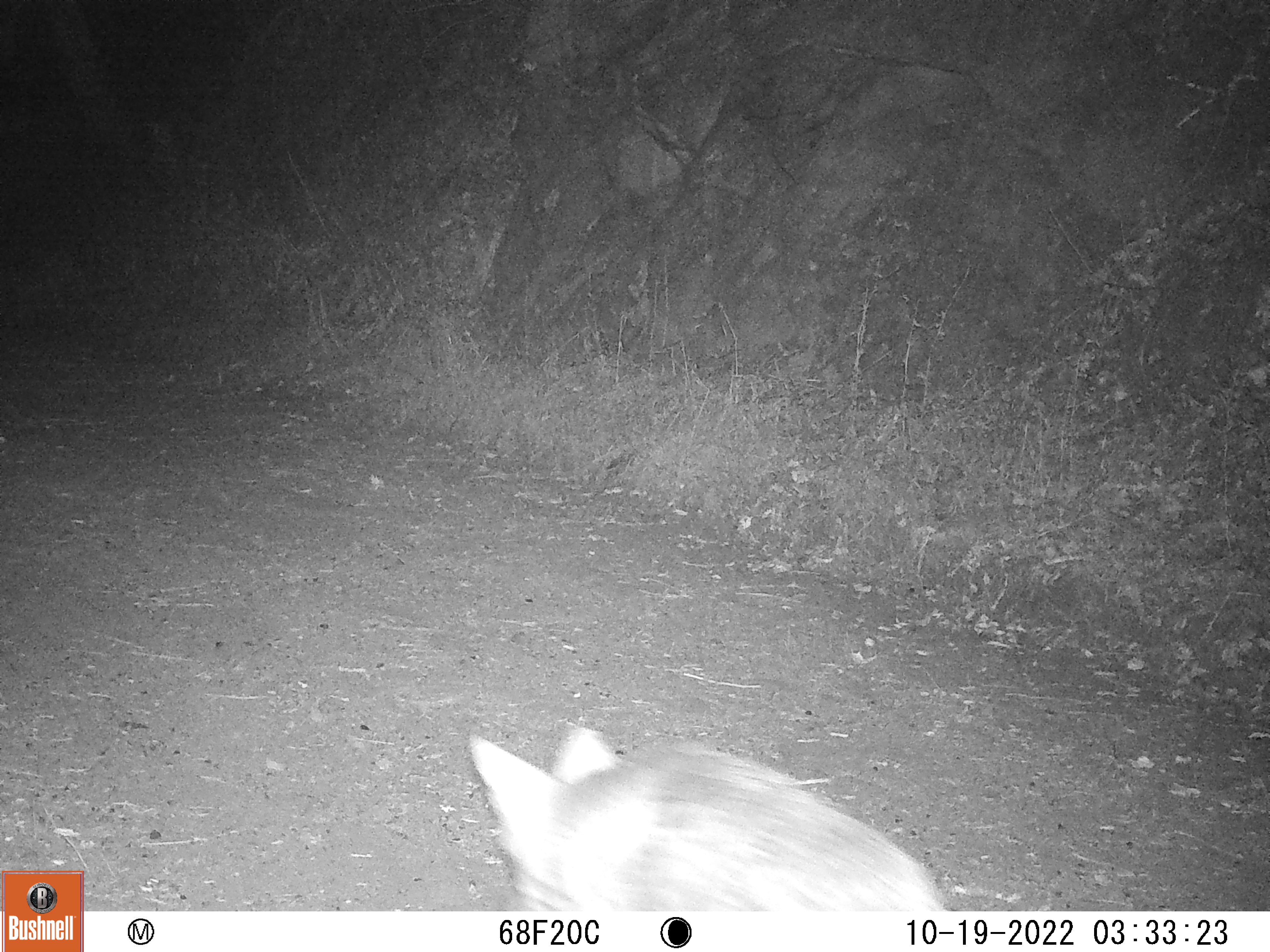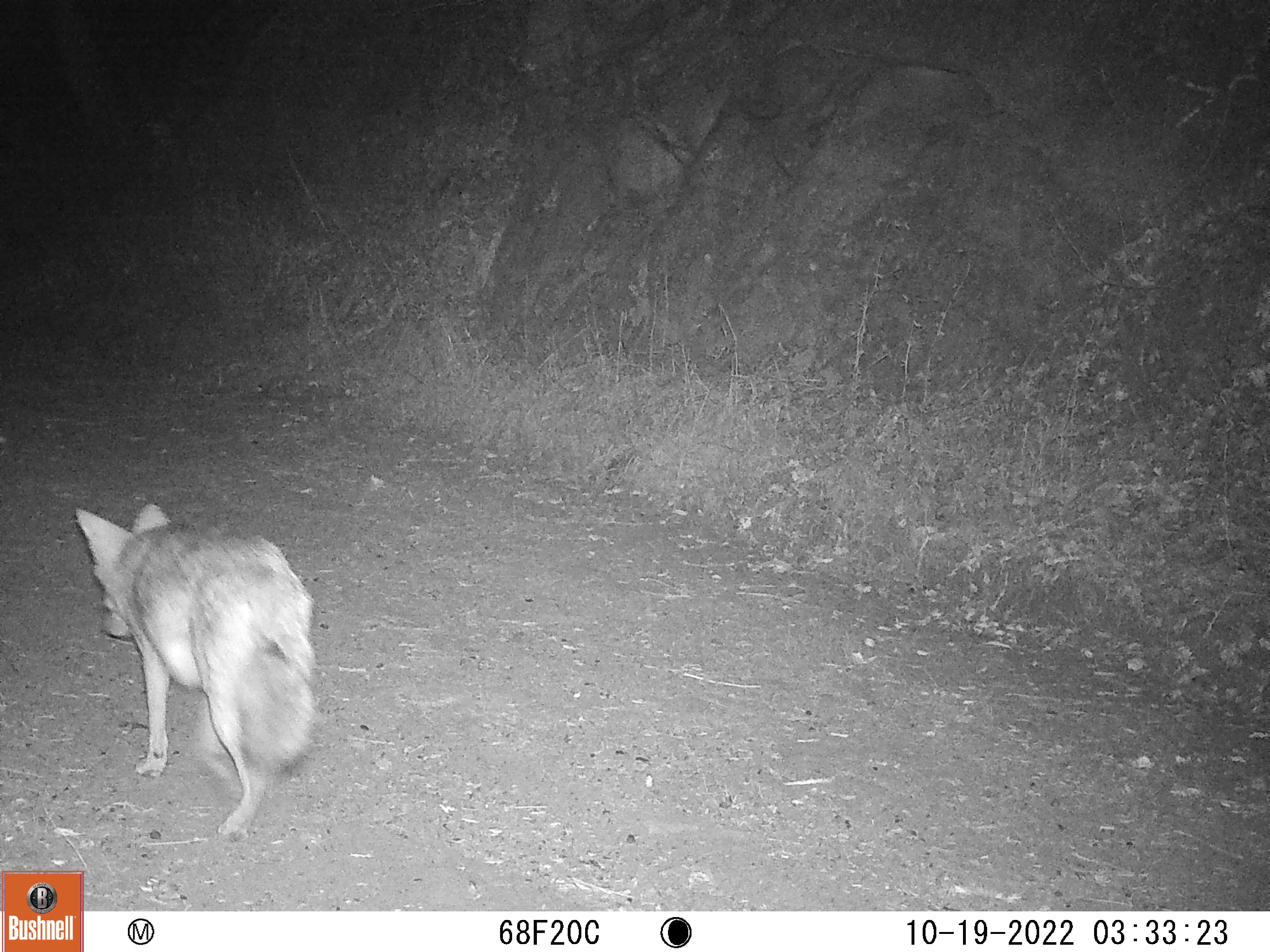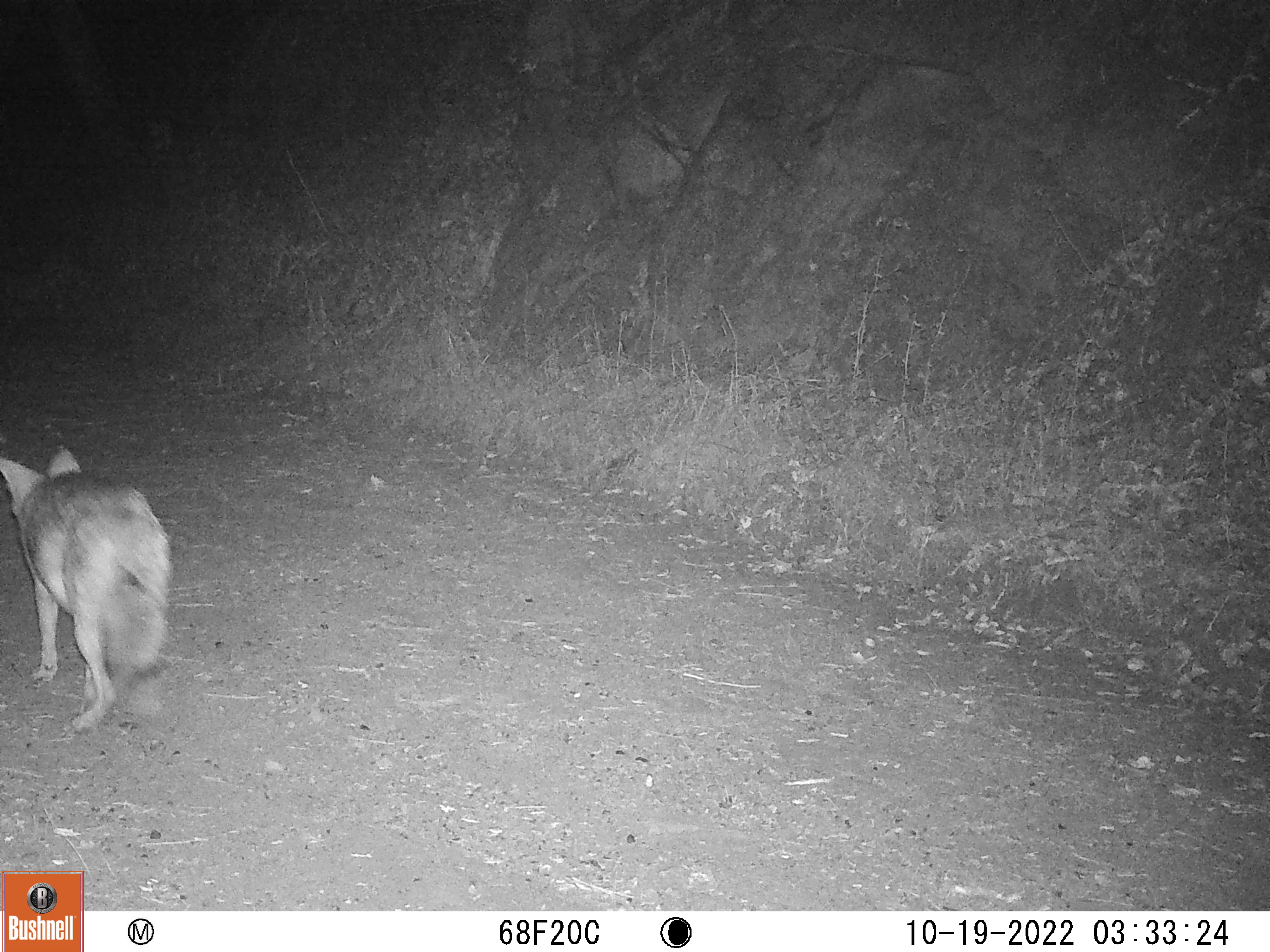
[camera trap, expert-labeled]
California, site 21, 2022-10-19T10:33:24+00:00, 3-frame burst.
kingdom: Animalia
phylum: Chordata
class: Mammalia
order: Carnivora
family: Canidae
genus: Canis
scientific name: Canis latrans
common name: coyote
Coyote (Canis latrans).